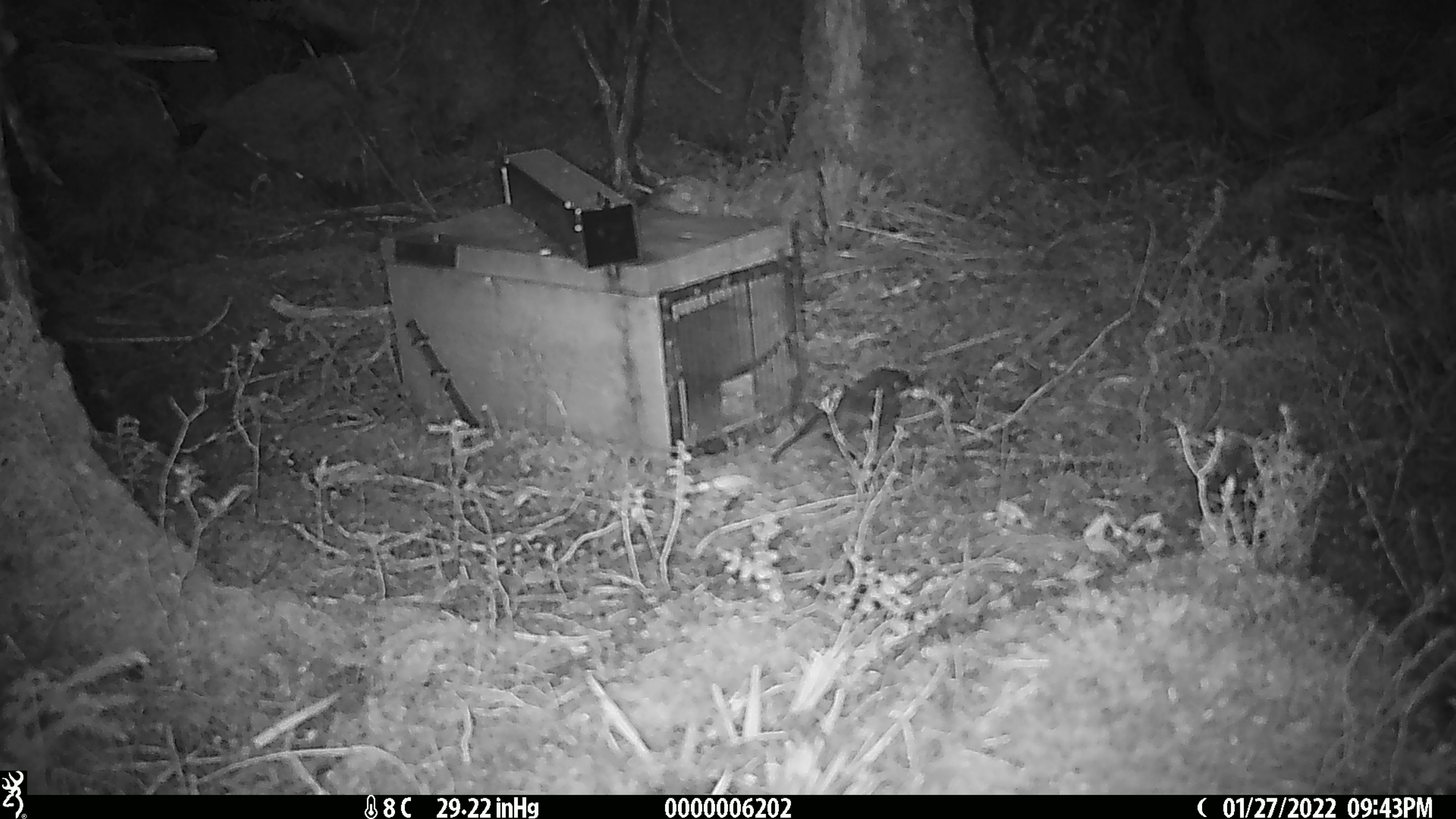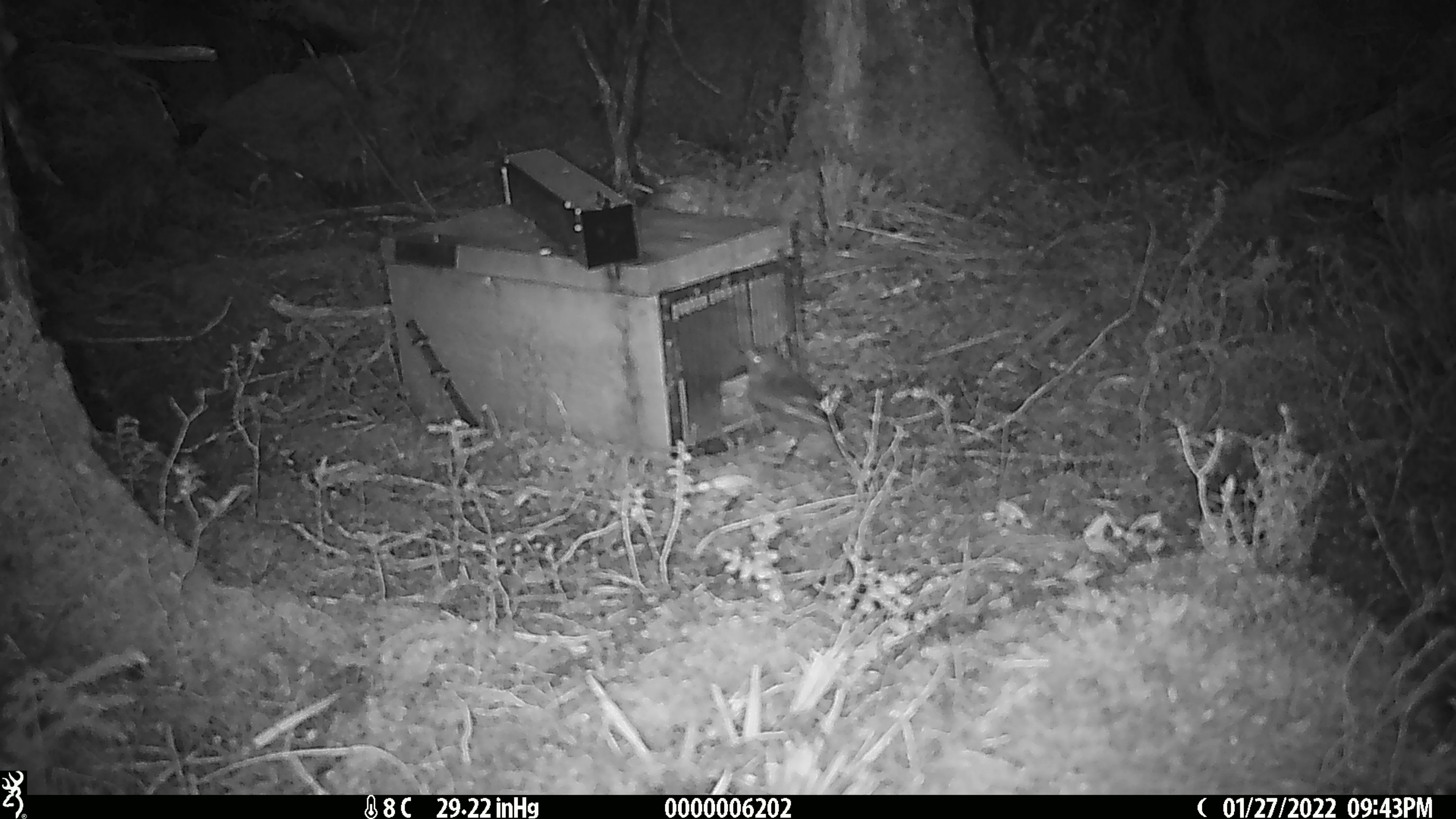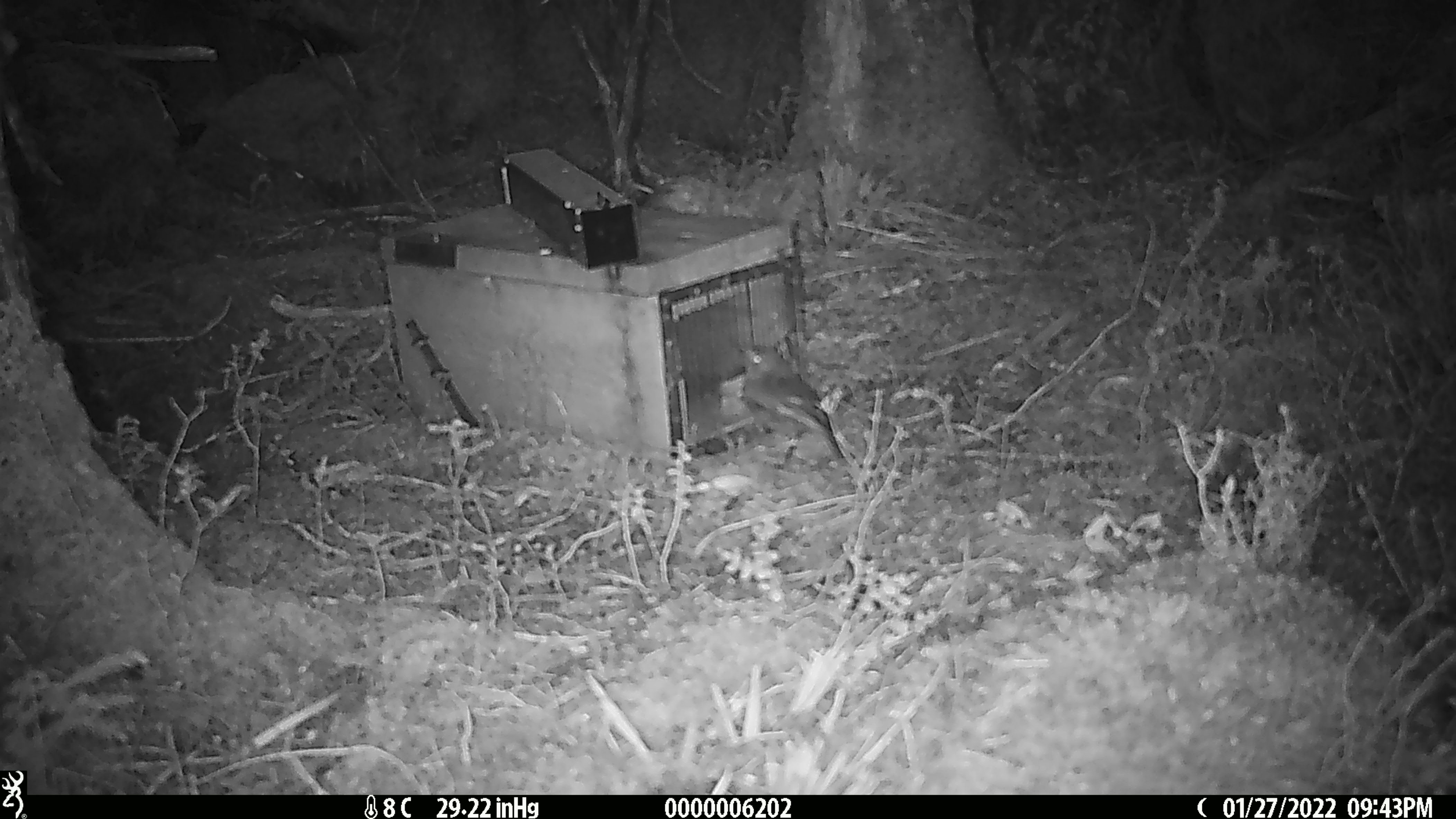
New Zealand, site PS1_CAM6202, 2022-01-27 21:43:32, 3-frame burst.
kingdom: Animalia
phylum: Chordata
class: Aves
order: Passeriformes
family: Petroicidae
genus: Petroica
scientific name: Petroica australis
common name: new zealand robin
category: robin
Robin (new zealand robin) (Petroica australis).